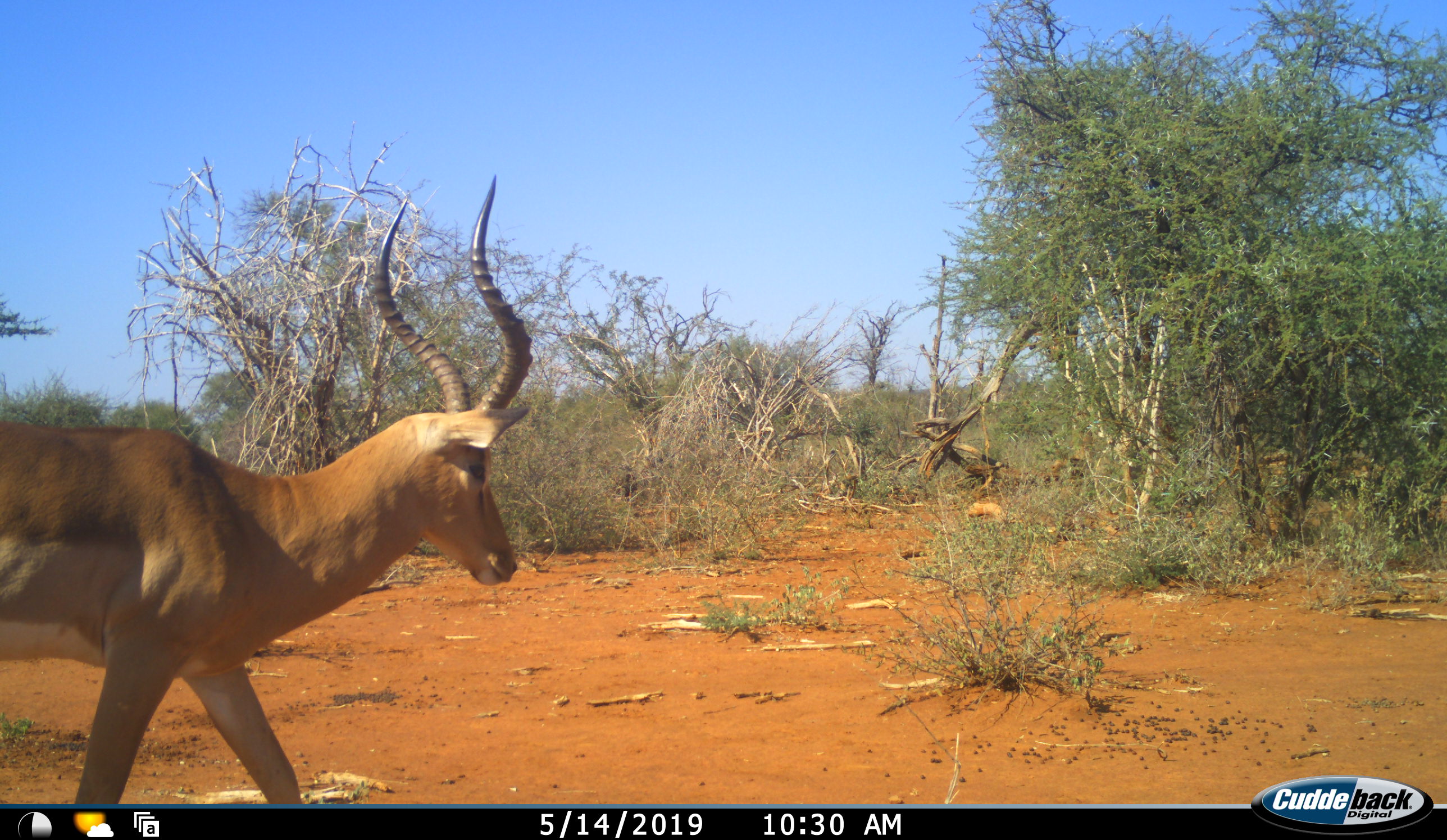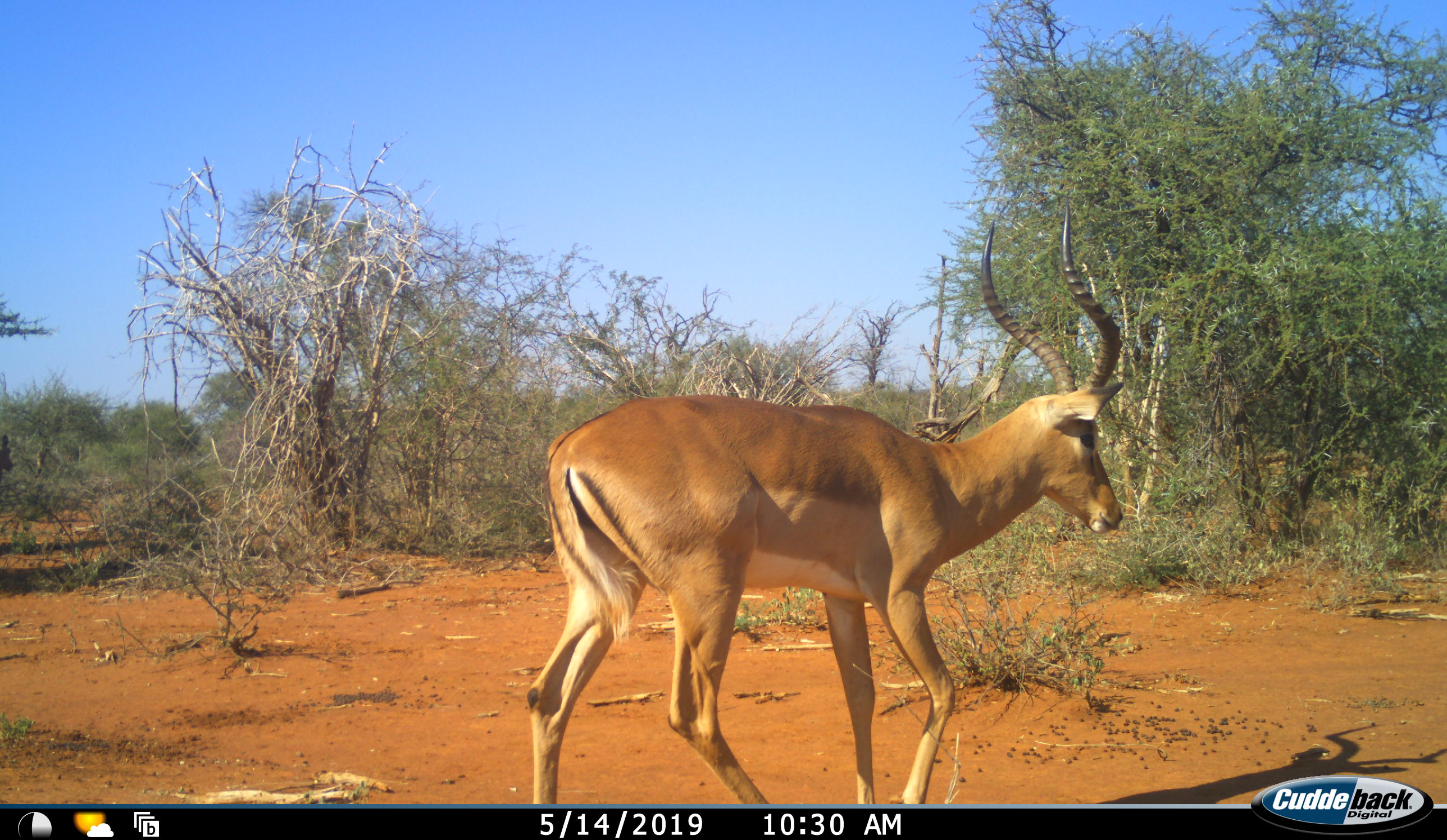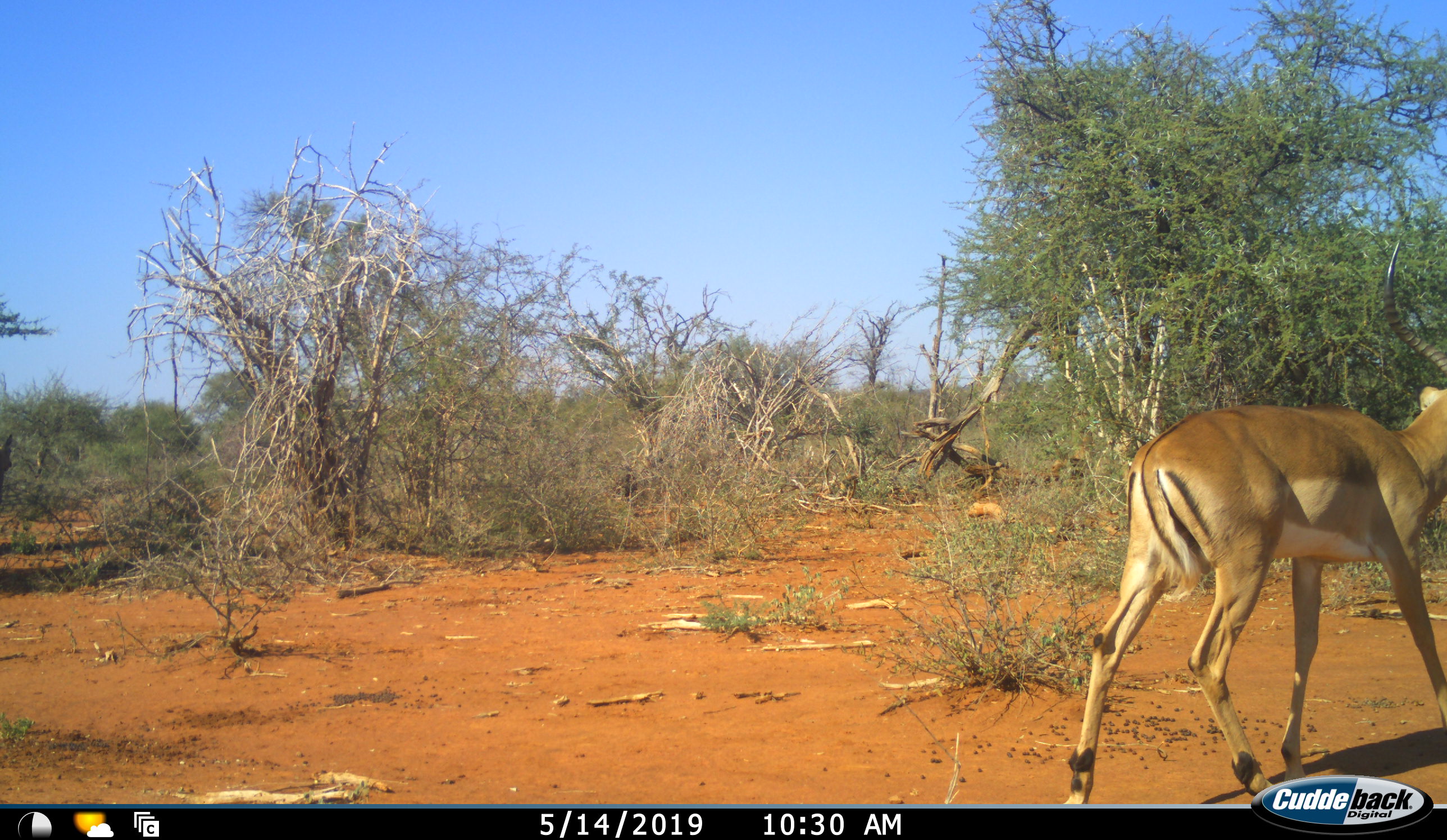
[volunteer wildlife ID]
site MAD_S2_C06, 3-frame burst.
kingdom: Animalia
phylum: Chordata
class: Mammalia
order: Artiodactyla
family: Bovidae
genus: Aepyceros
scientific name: Aepyceros melampus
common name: impala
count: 1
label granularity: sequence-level